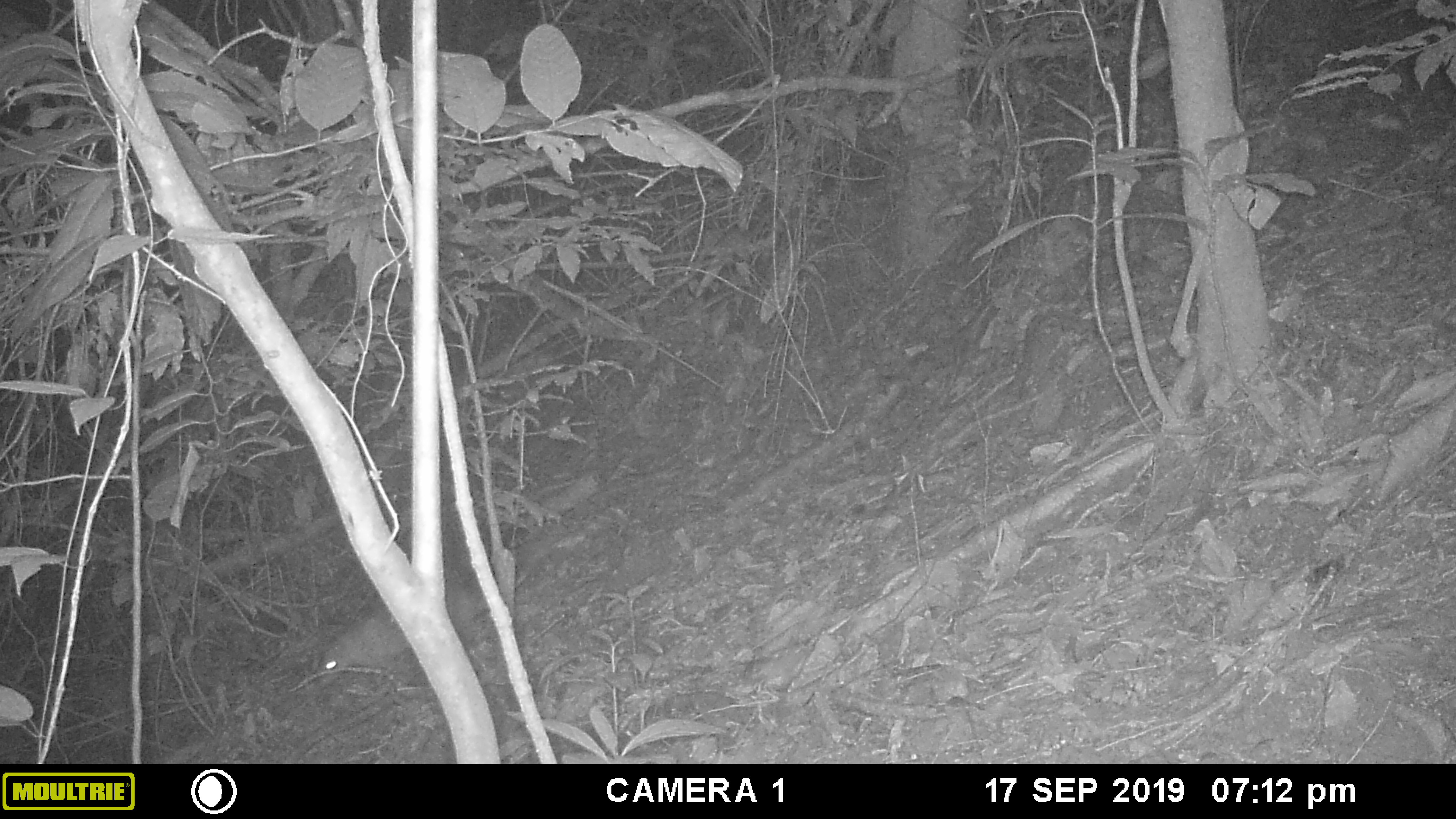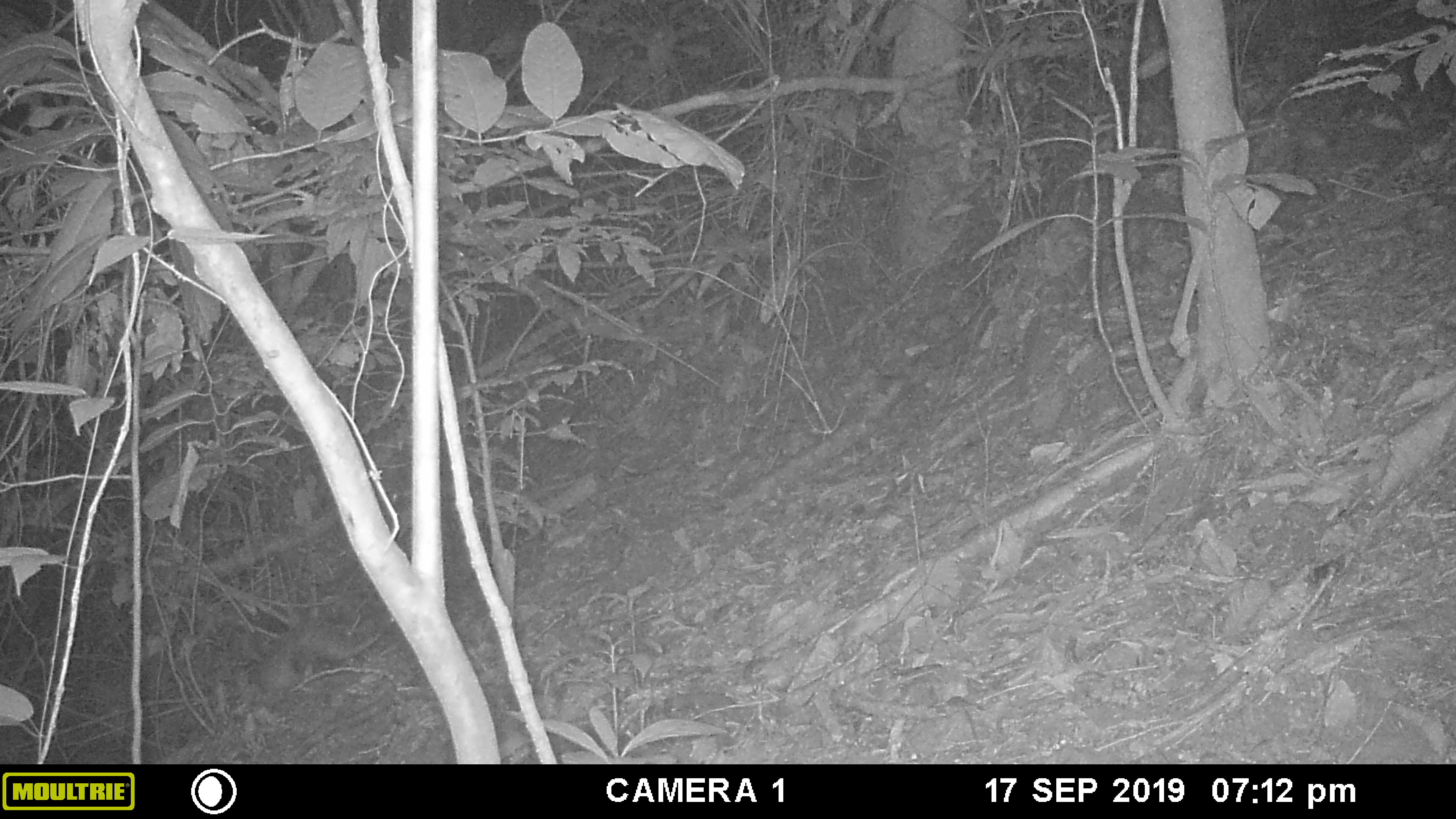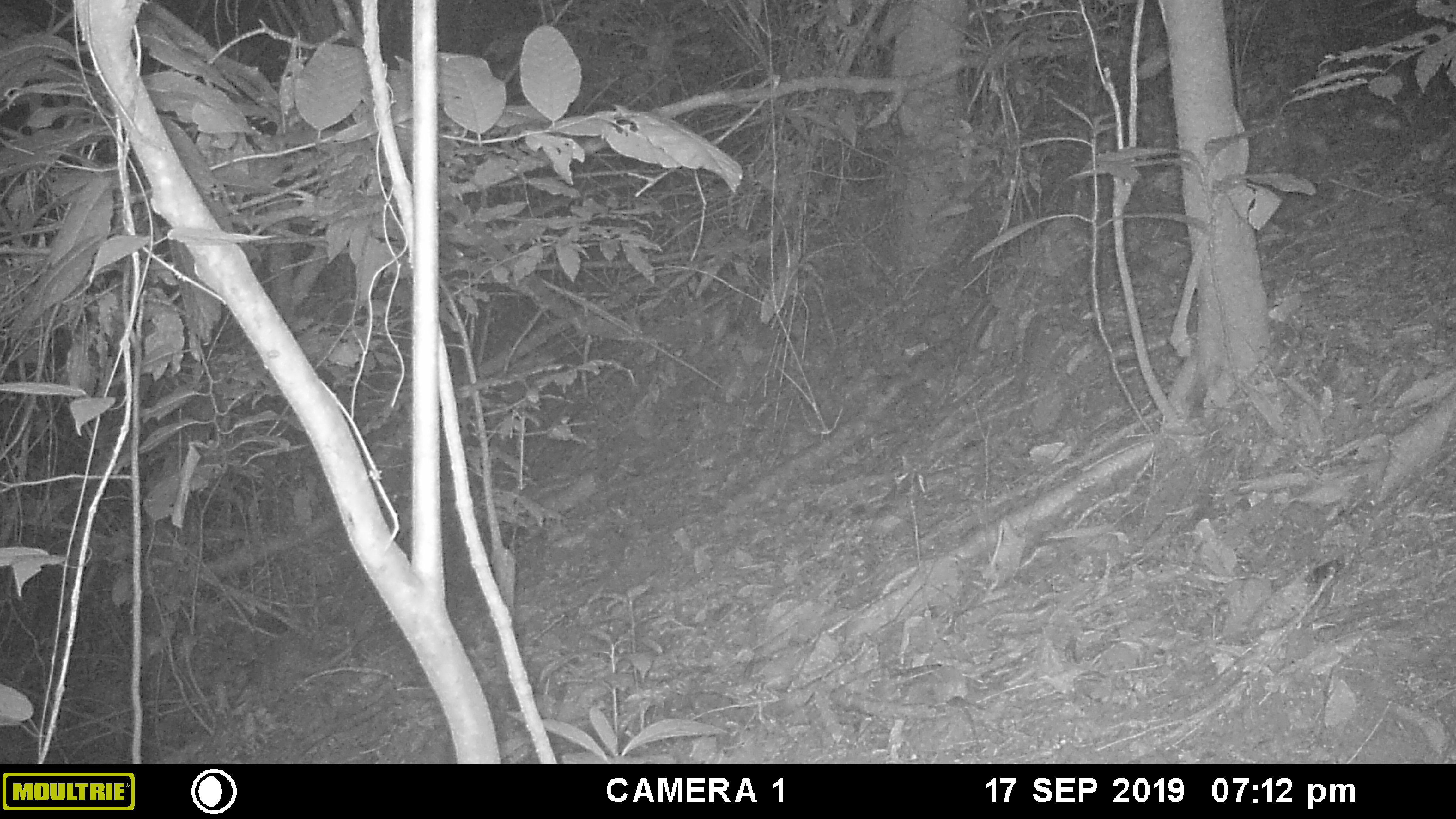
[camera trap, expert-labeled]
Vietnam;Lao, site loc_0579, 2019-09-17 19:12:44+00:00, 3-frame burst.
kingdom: Animalia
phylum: Chordata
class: Mammalia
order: Rodentia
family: Hystricidae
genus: Atherurus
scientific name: Atherurus macrourus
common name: asiatic brush-tailed porcupine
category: asiatic brush tailed porcupine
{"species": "asiatic brush tailed porcupine (asiatic brush-tailed porcupine) (Atherurus macrourus)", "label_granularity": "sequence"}